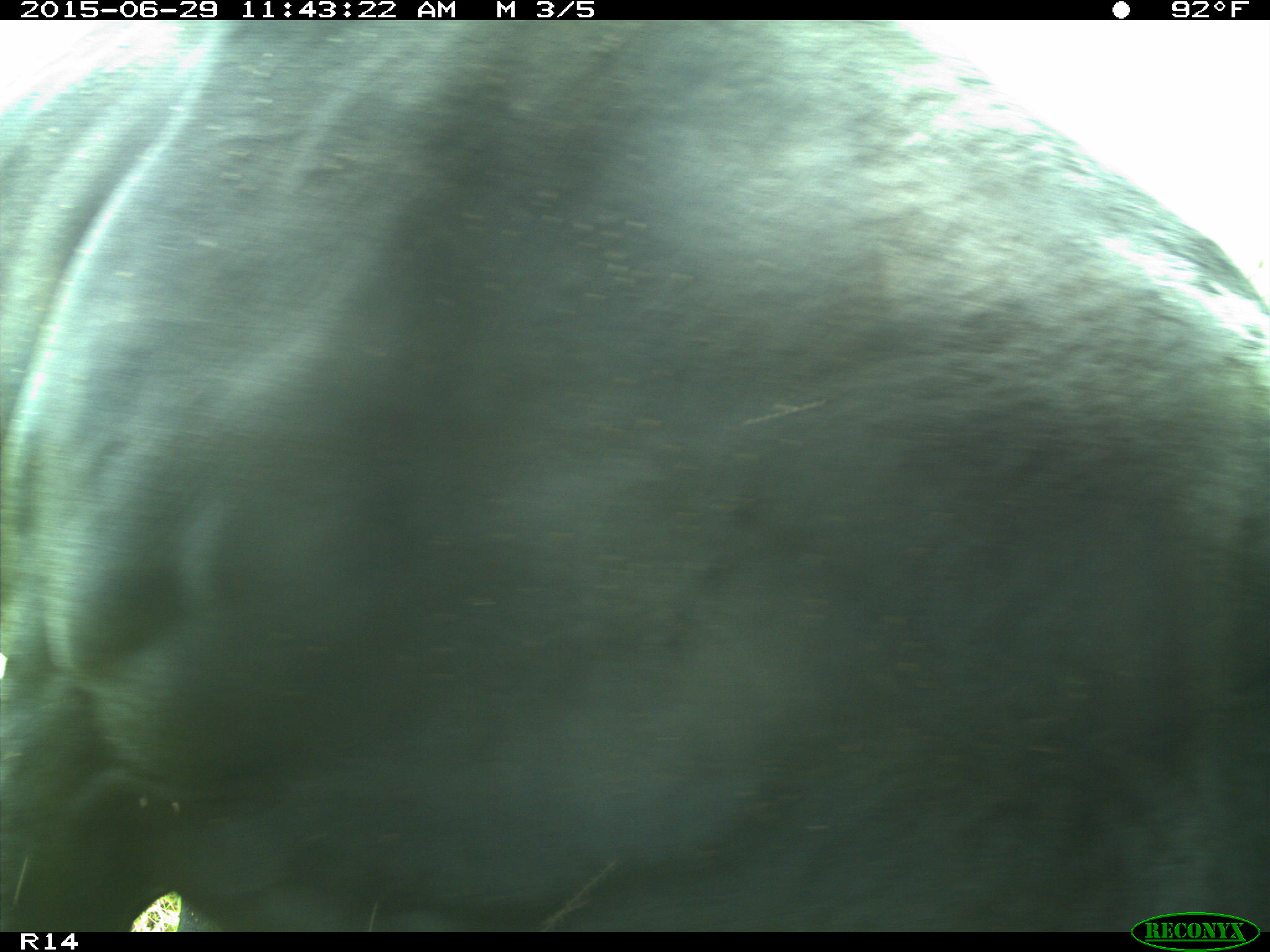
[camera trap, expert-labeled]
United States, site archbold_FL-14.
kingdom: Animalia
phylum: Chordata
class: Mammalia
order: Artiodactyla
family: Bovidae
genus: Bos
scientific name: Bos taurus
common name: domestic cow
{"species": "Bos taurus (domestic cow)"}